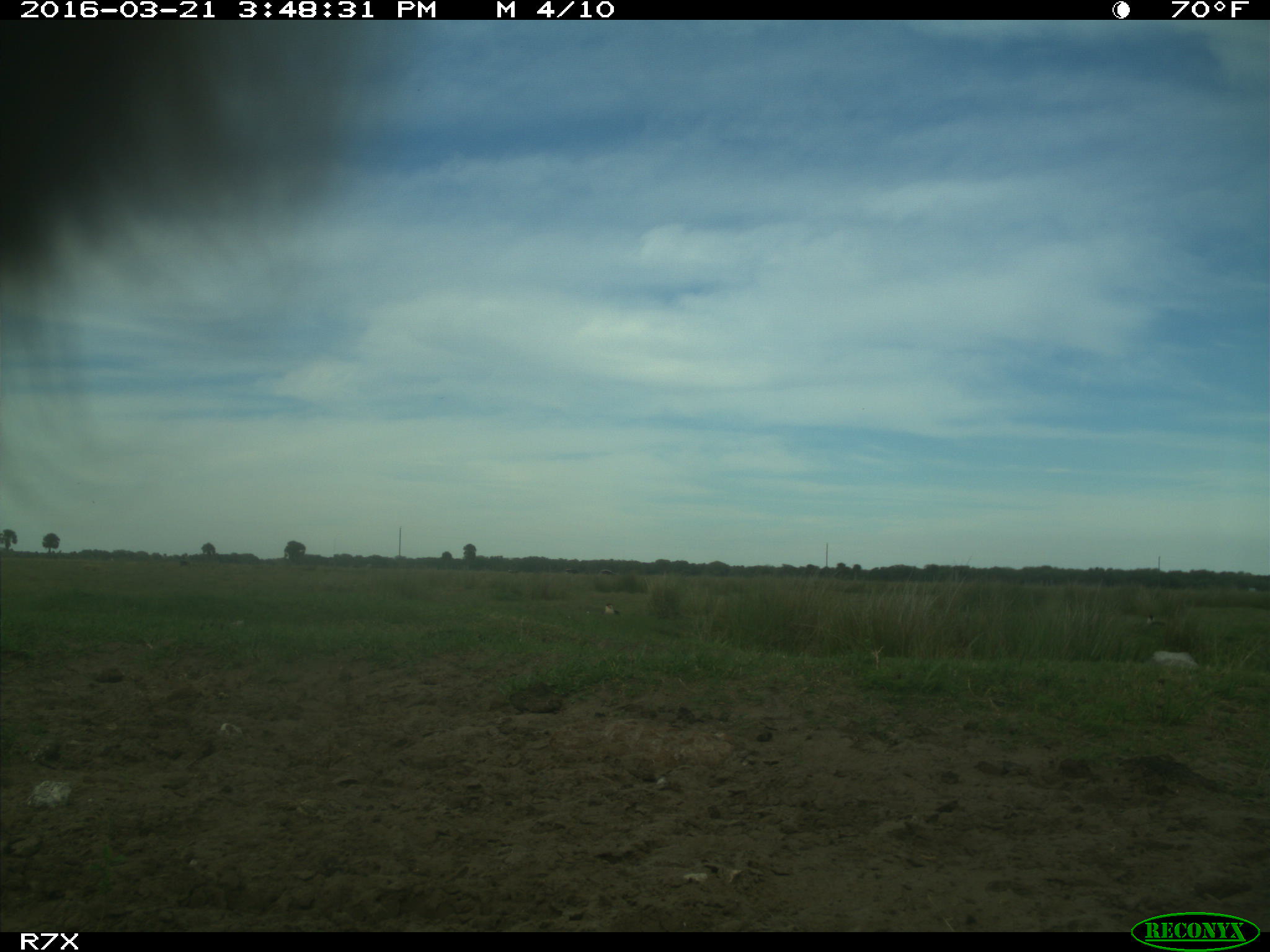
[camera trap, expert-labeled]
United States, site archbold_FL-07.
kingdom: Animalia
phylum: Chordata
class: Mammalia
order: Artiodactyla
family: Bovidae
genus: Bos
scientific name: Bos taurus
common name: domestic cow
Bos taurus (domestic cow).